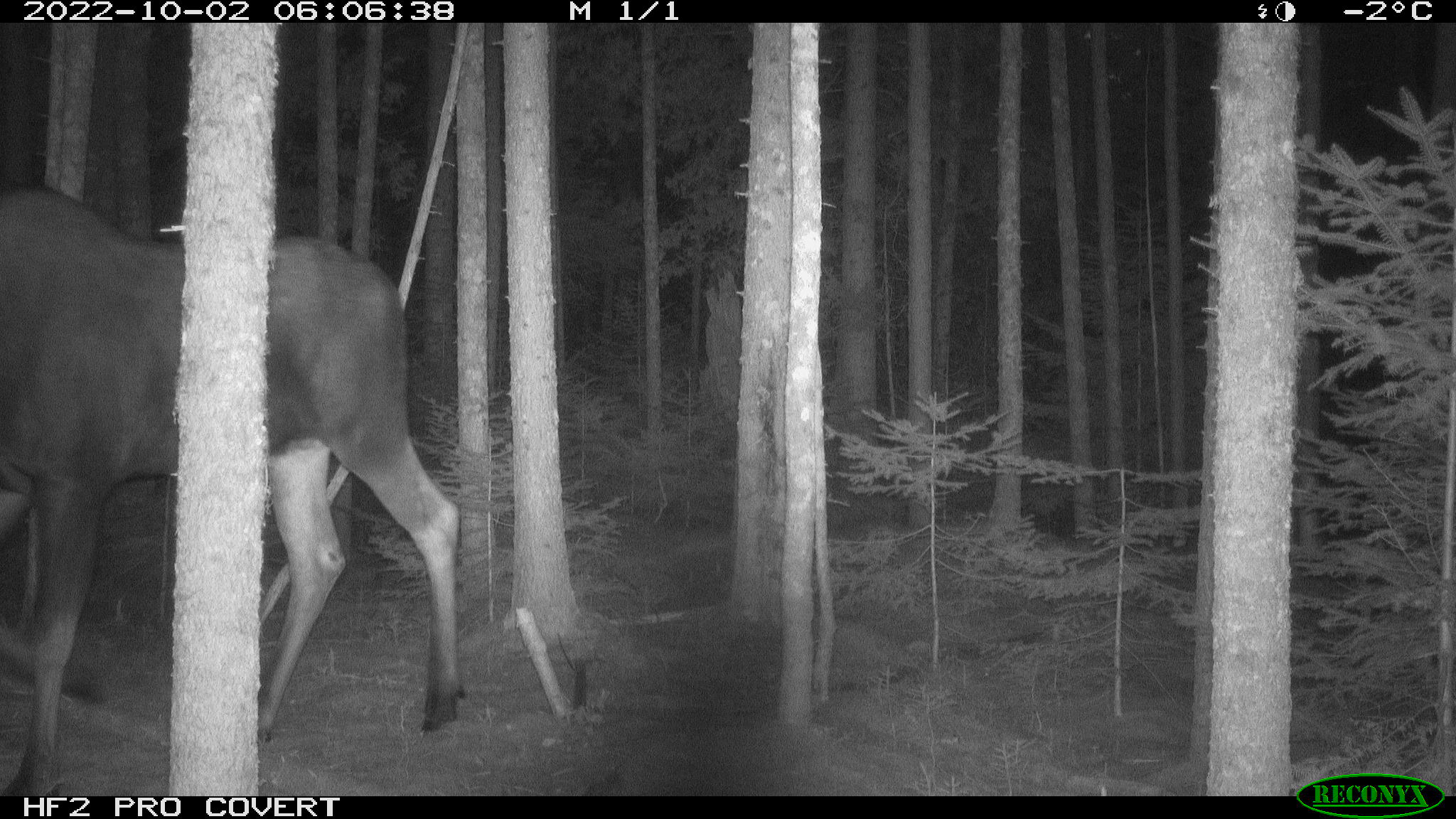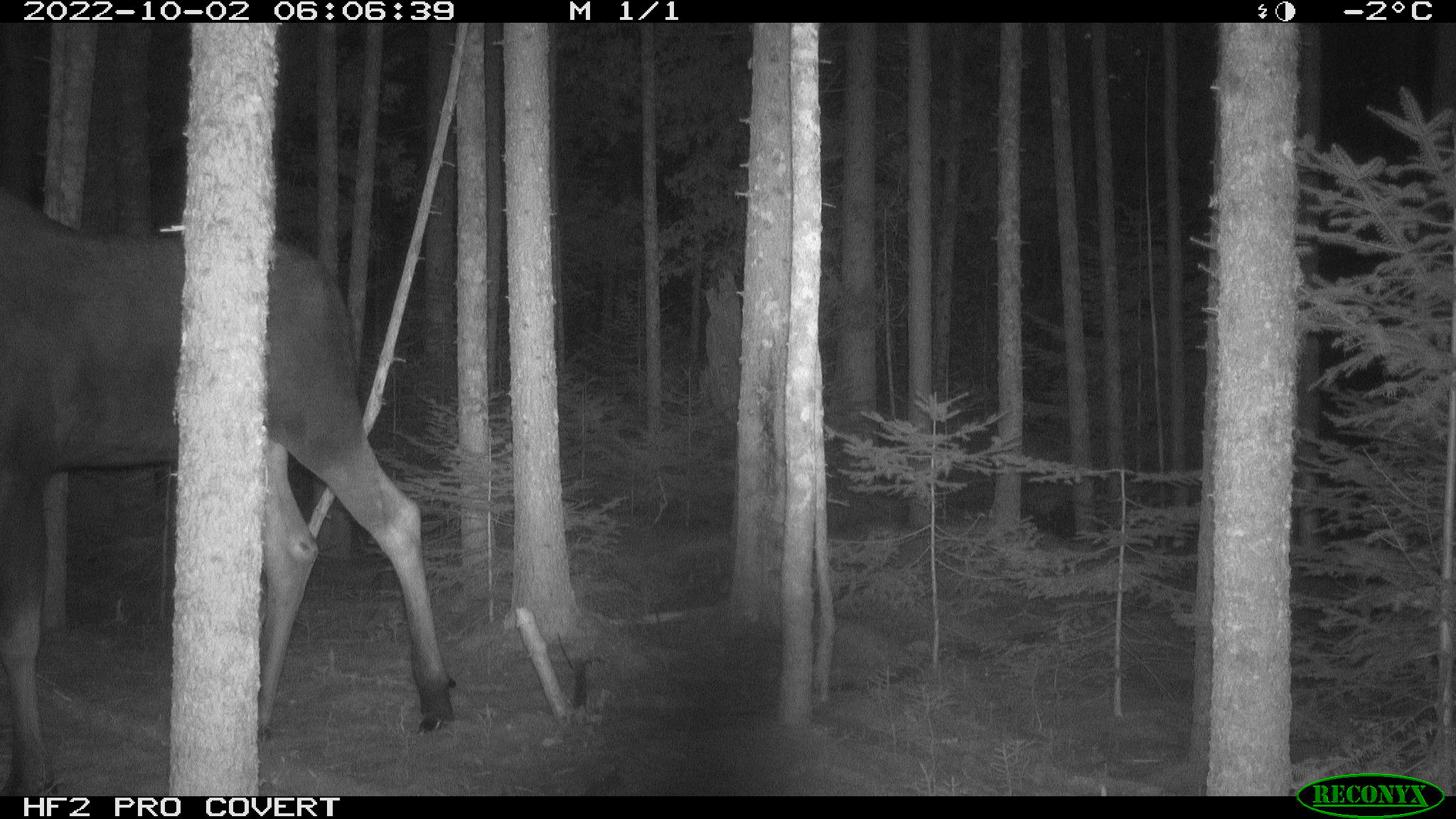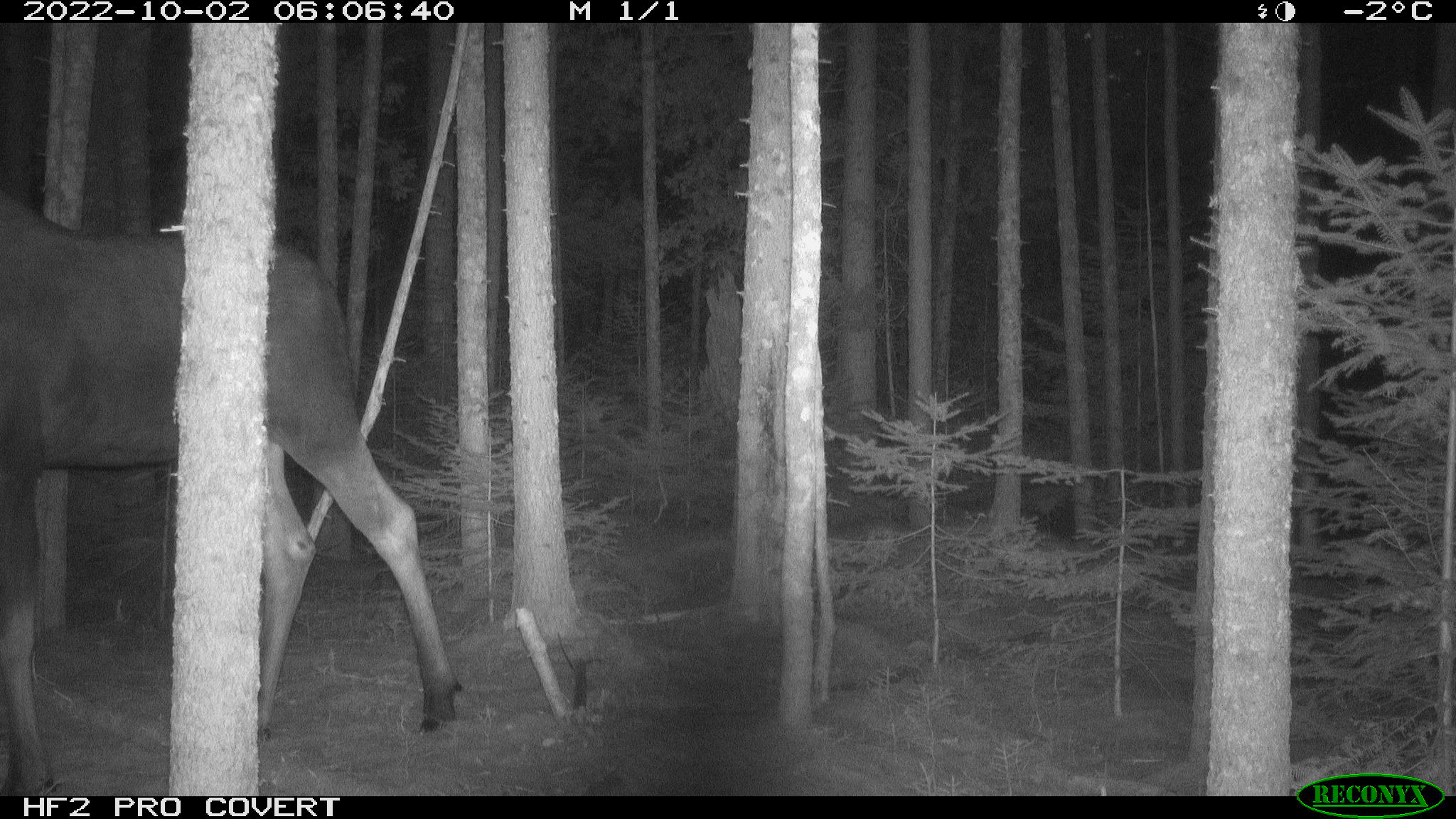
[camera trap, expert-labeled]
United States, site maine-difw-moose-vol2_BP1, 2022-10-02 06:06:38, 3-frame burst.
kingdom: Animalia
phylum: Chordata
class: Mammalia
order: Artiodactyla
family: Cervidae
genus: Alces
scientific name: Alces alces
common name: moose